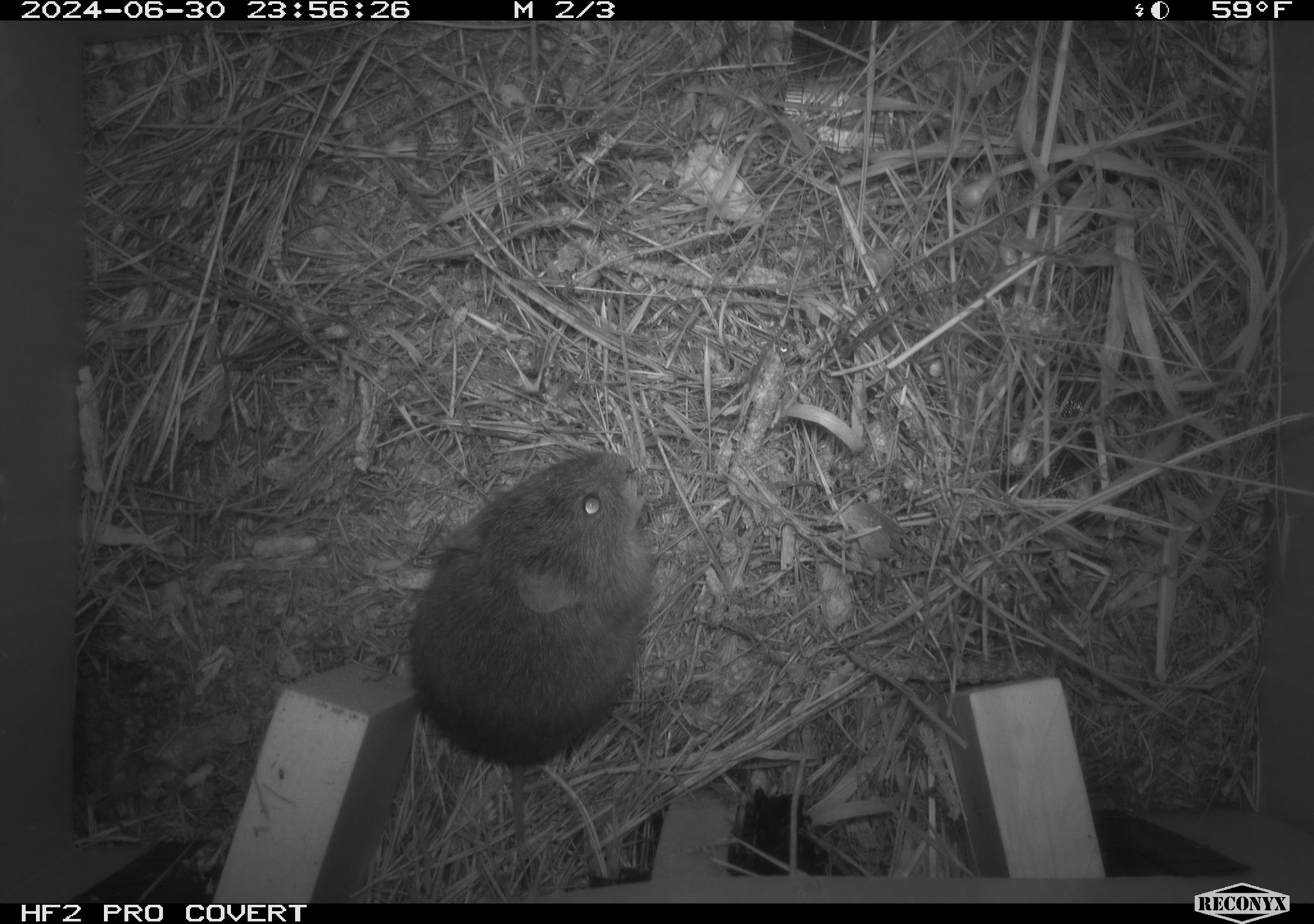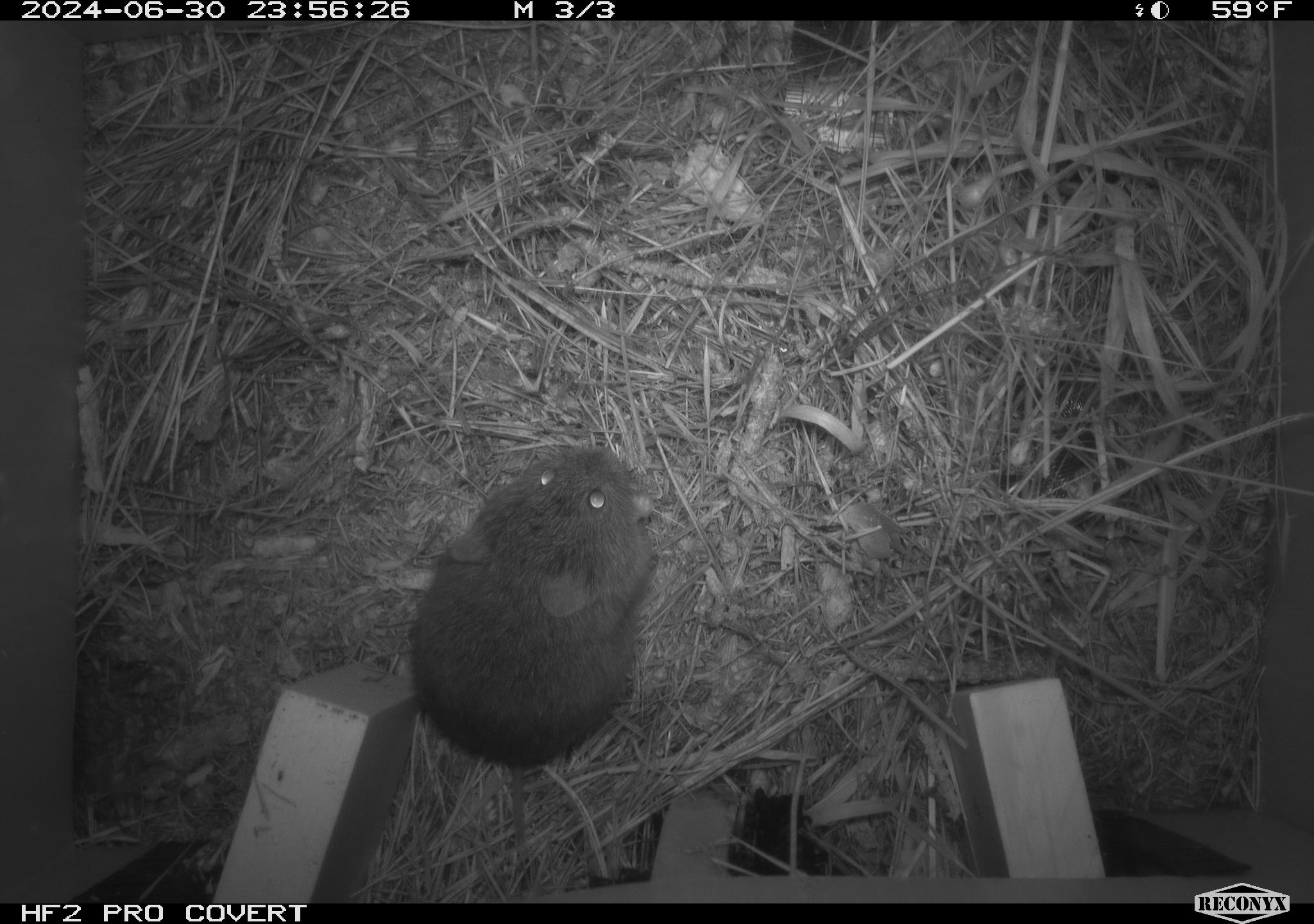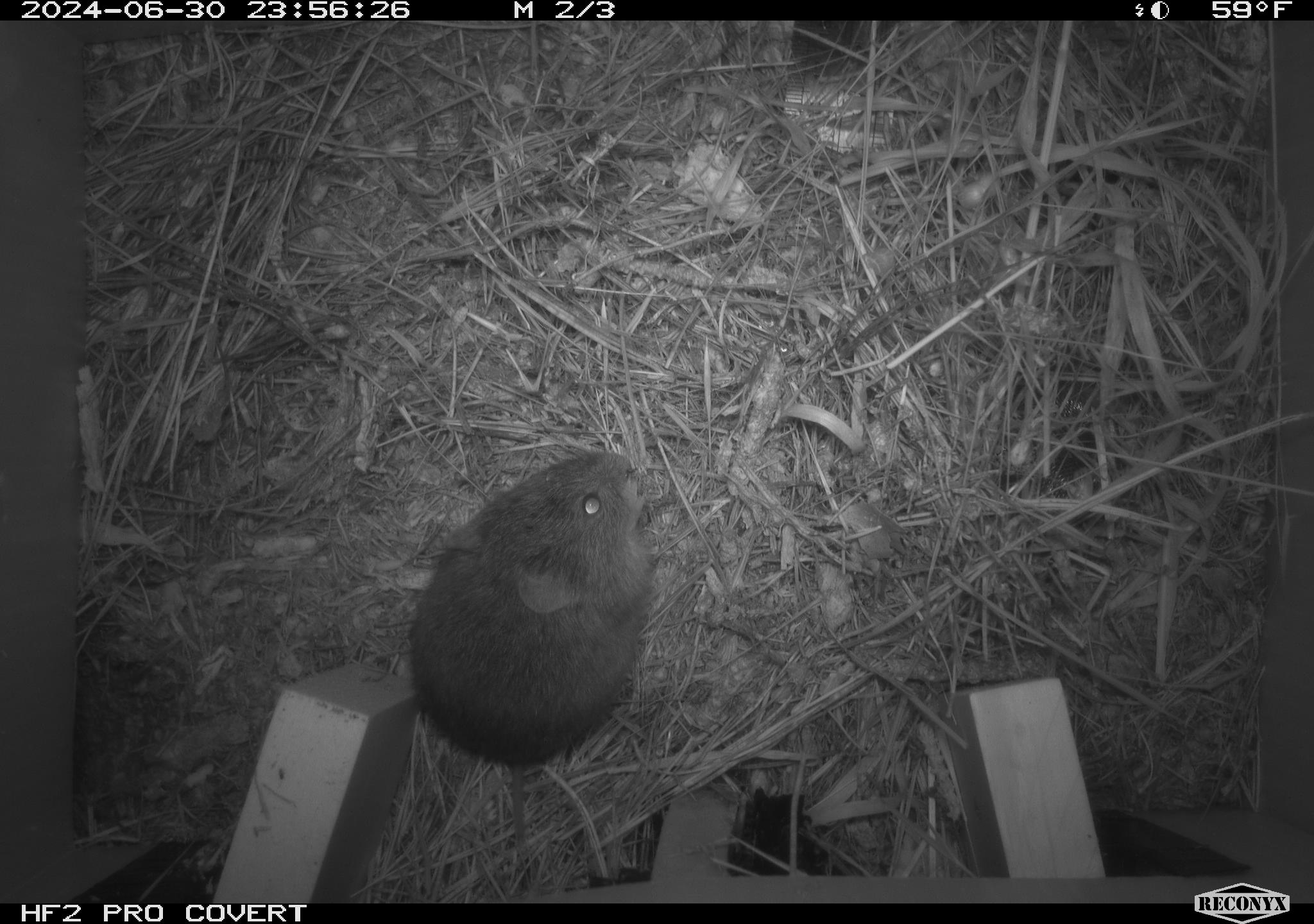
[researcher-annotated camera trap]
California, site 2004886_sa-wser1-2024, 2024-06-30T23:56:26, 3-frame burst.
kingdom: Animalia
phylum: Chordata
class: Mammalia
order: Rodentia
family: Cricetidae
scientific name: Arvicolinae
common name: voles, lemmings, and muskrats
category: arvicolinae subfamily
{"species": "arvicolinae subfamily (voles, lemmings, and muskrats) (Arvicolinae)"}